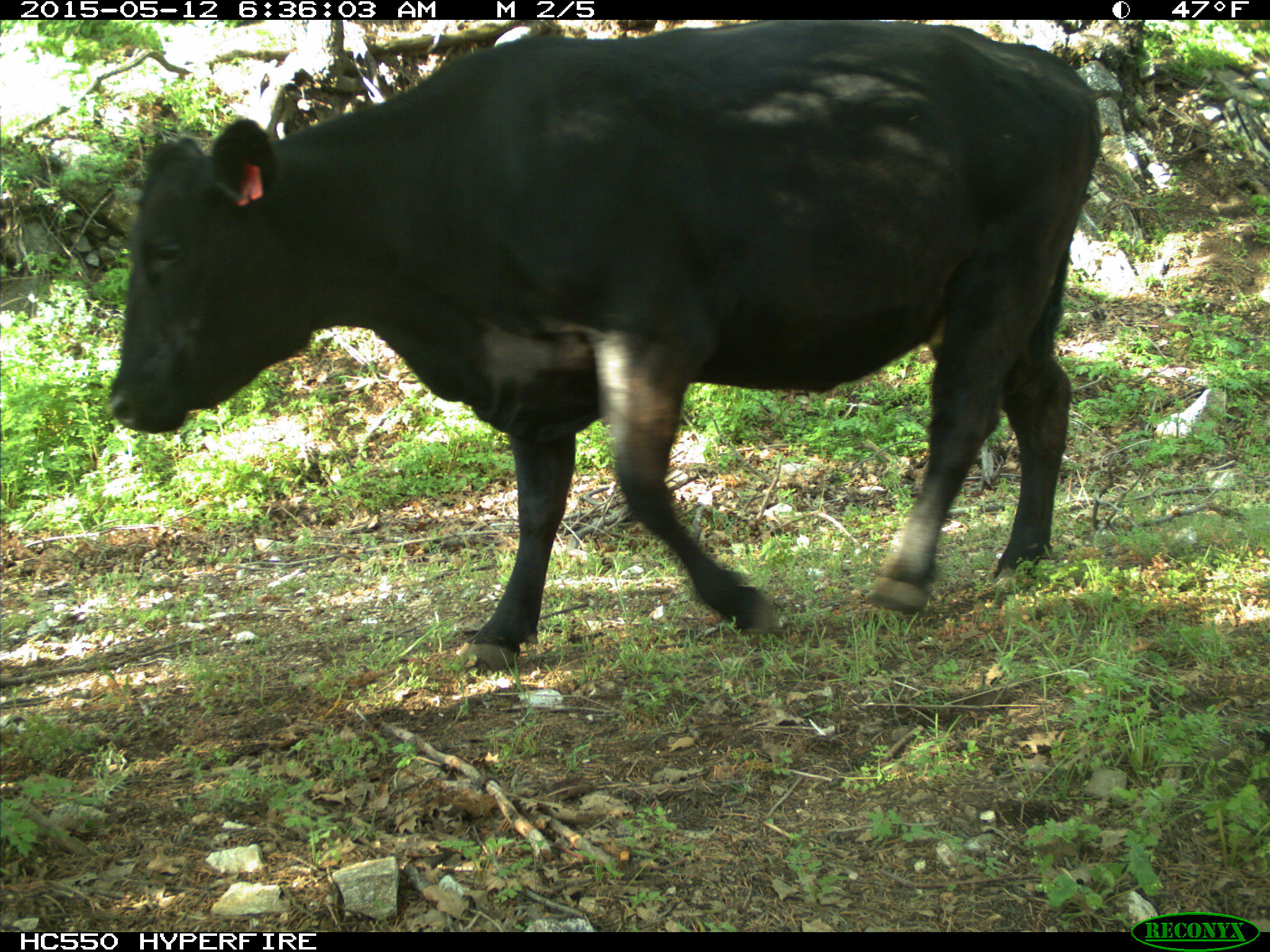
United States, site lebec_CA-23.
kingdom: Animalia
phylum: Chordata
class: Mammalia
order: Artiodactyla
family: Bovidae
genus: Bos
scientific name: Bos taurus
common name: domestic cow